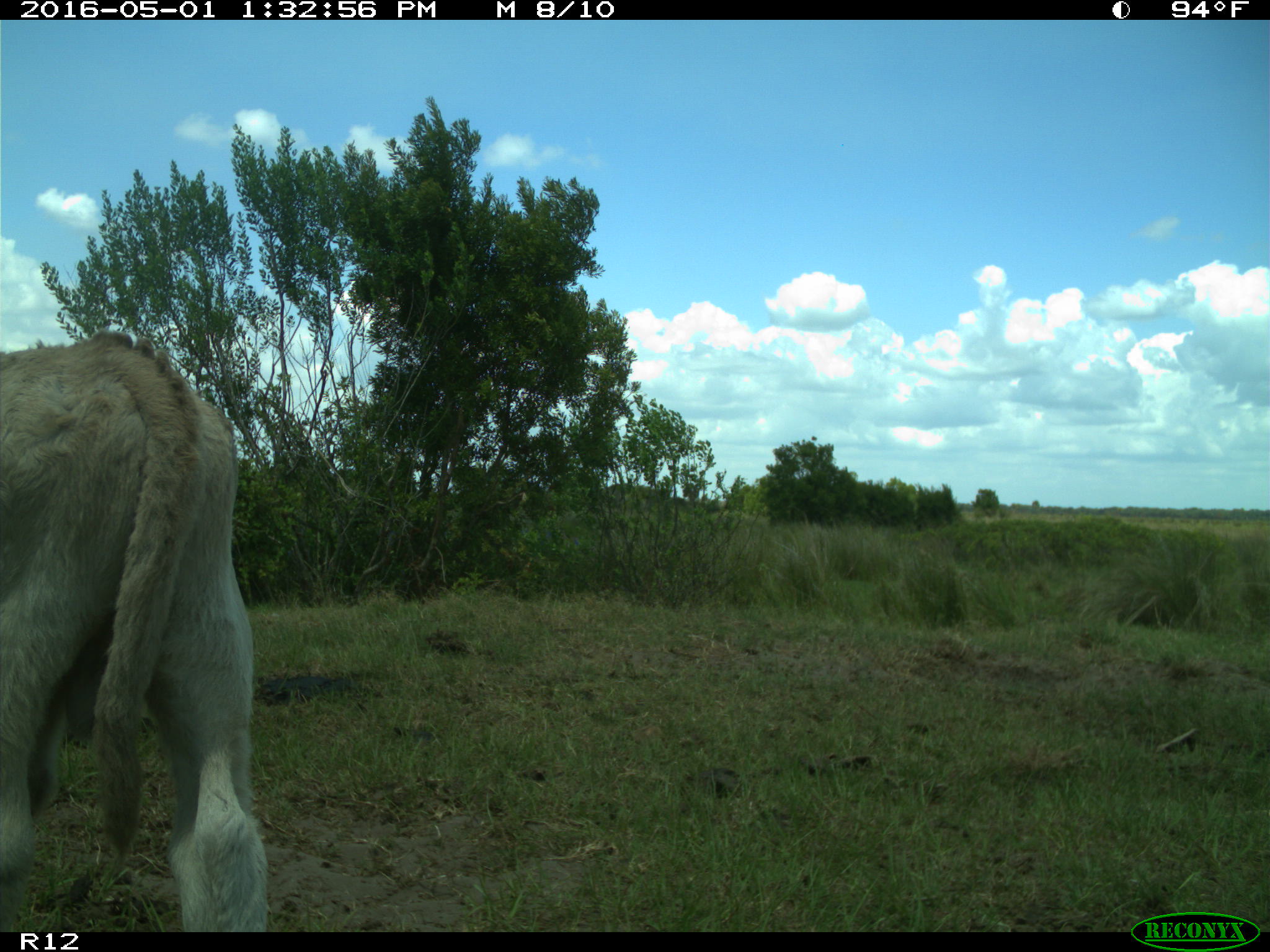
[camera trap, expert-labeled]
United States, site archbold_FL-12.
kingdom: Animalia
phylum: Chordata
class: Mammalia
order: Artiodactyla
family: Bovidae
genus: Bos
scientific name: Bos taurus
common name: domestic cow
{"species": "Bos taurus (domestic cow)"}